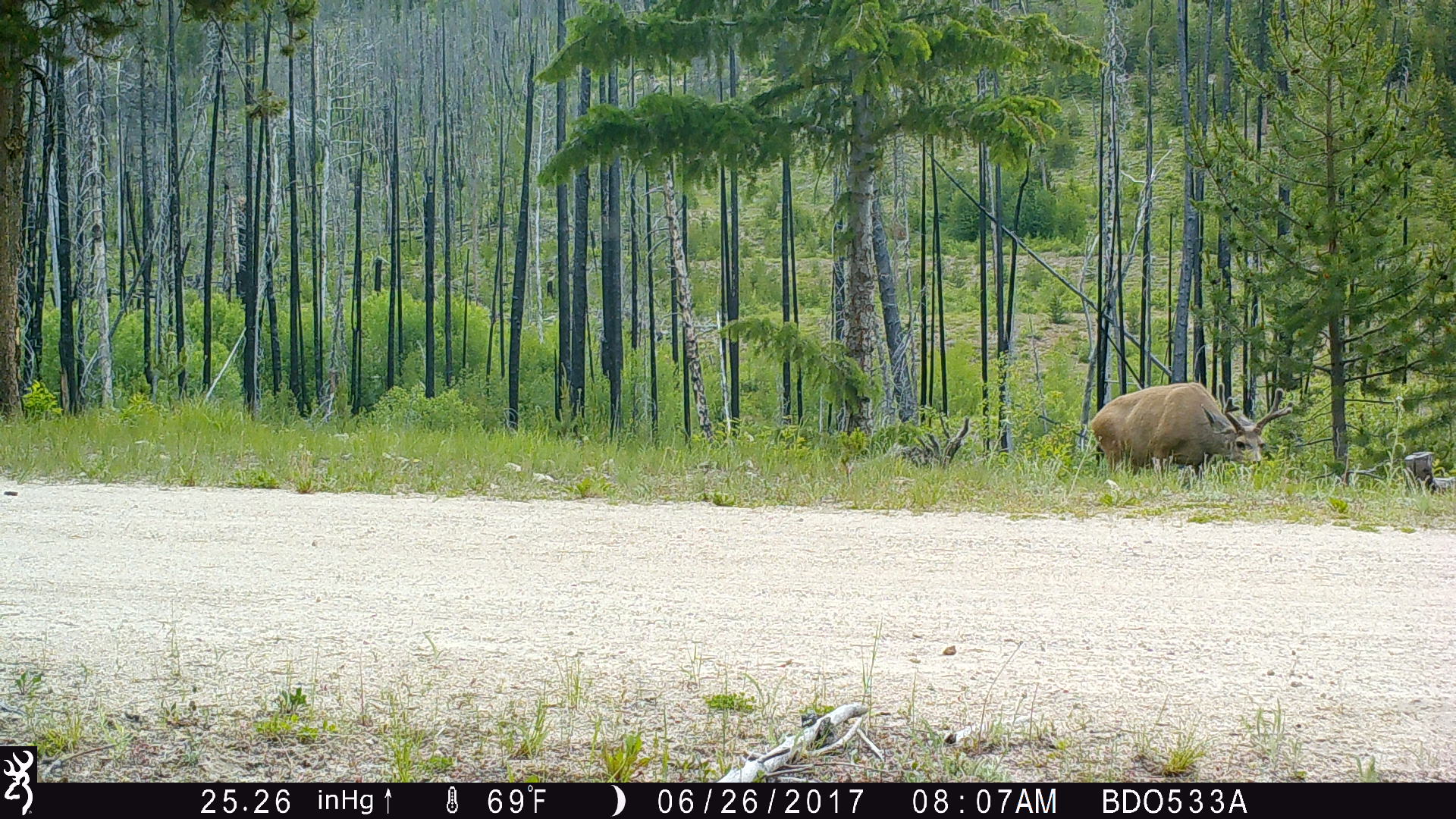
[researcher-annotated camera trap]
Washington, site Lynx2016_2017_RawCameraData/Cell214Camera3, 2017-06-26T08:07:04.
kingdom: Animalia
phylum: Chordata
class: Mammalia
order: Artiodactyla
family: Cervidae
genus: Odocoileus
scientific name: Odocoileus hemionus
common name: mule deer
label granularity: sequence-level